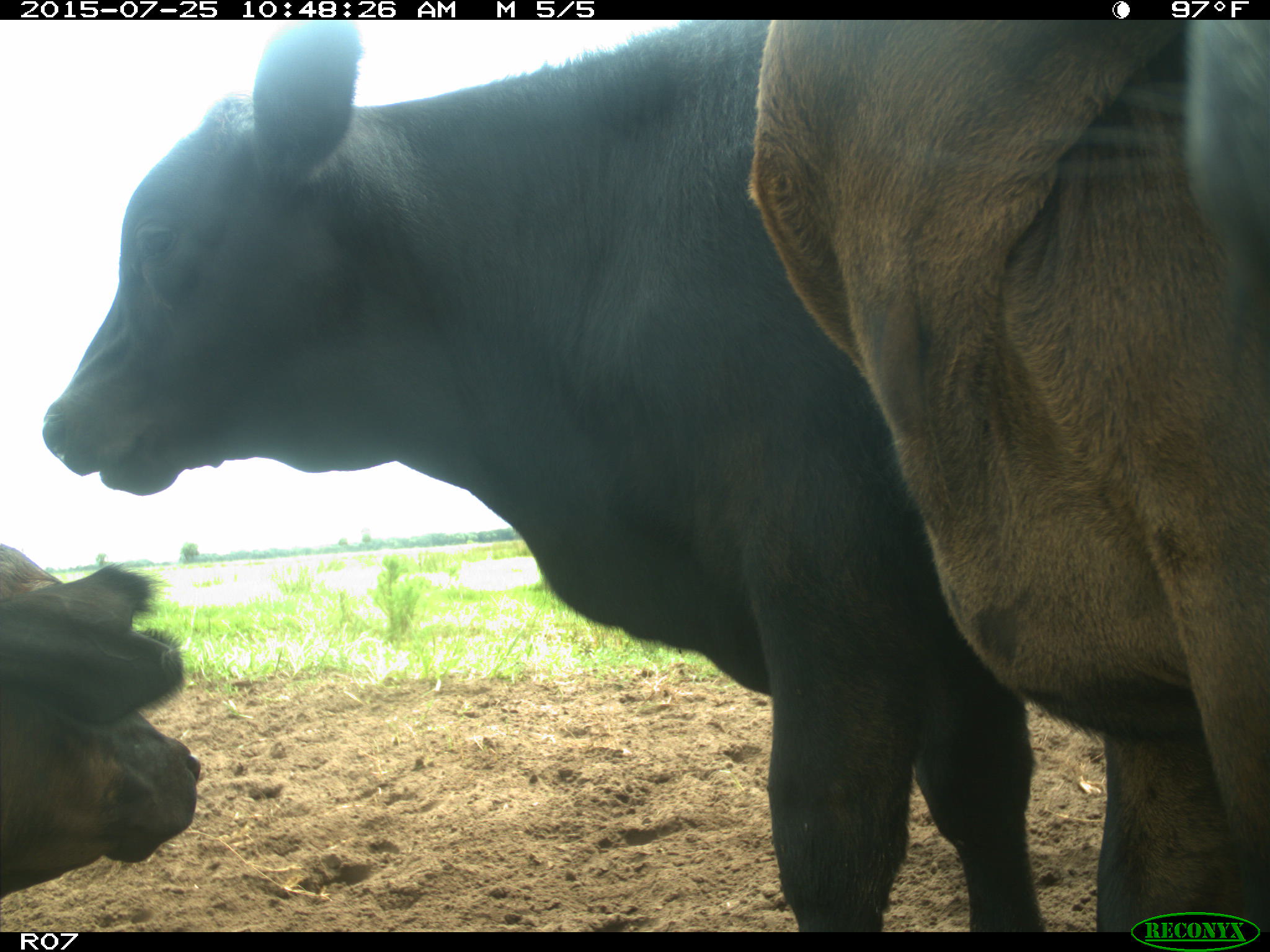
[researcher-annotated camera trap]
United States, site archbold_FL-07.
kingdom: Animalia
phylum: Chordata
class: Mammalia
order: Artiodactyla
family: Bovidae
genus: Bos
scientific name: Bos taurus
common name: domestic cow